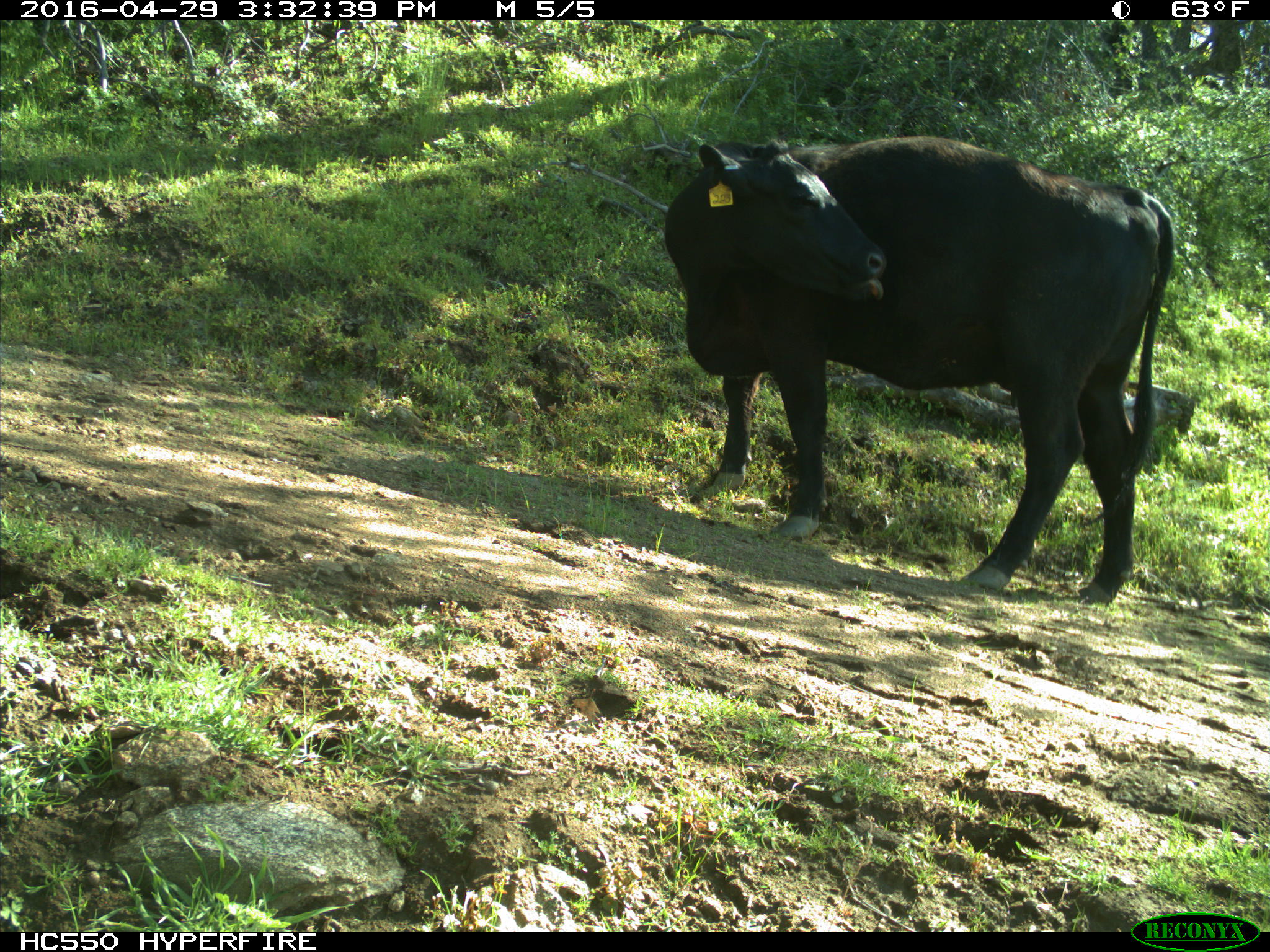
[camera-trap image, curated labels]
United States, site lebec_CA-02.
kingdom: Animalia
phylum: Chordata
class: Mammalia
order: Artiodactyla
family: Bovidae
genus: Bos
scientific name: Bos taurus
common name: domestic cow